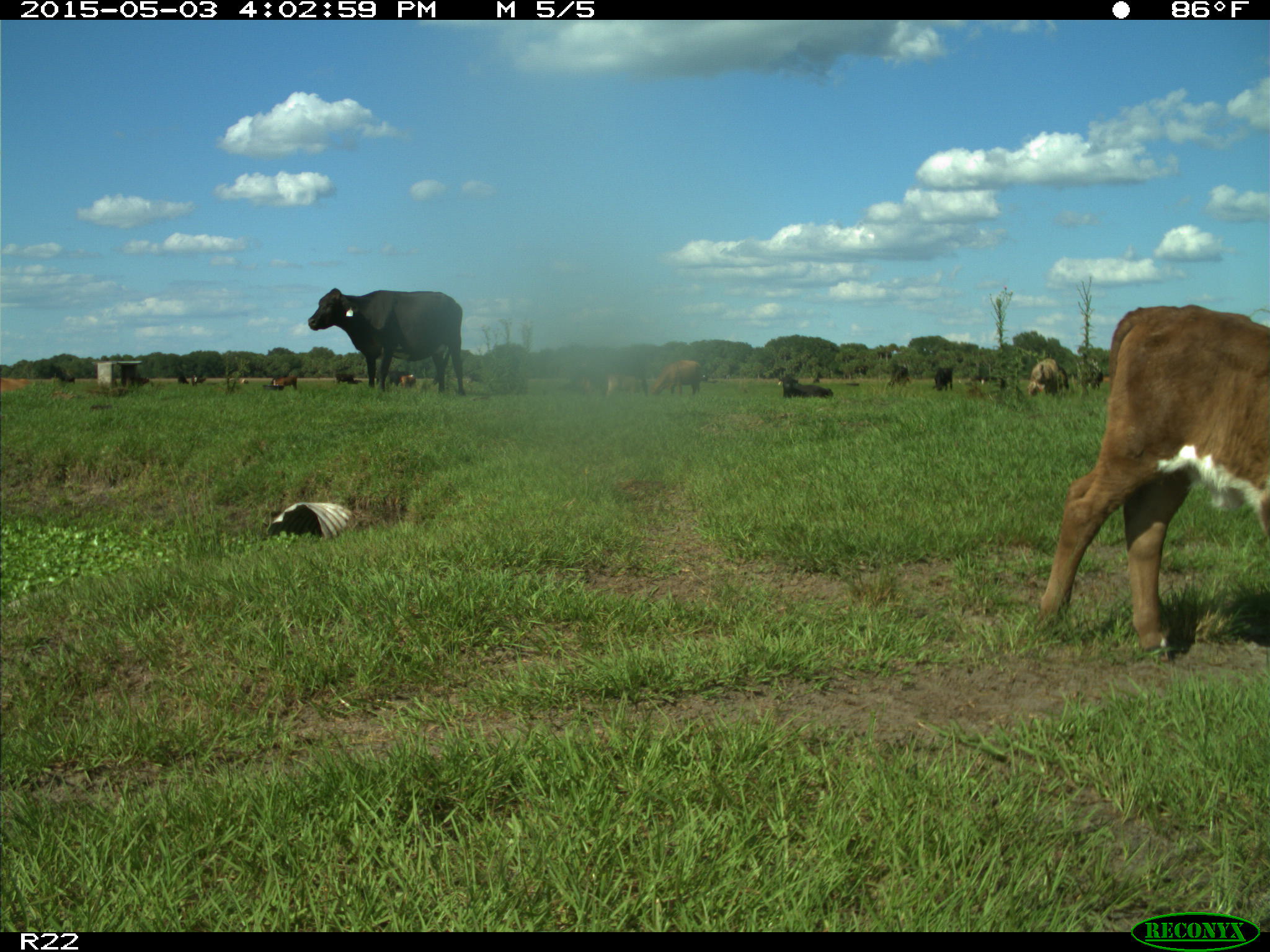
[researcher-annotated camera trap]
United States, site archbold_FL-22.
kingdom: Animalia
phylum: Chordata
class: Mammalia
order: Artiodactyla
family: Bovidae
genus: Bos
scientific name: Bos taurus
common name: domestic cow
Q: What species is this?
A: Bos taurus (domestic cow).